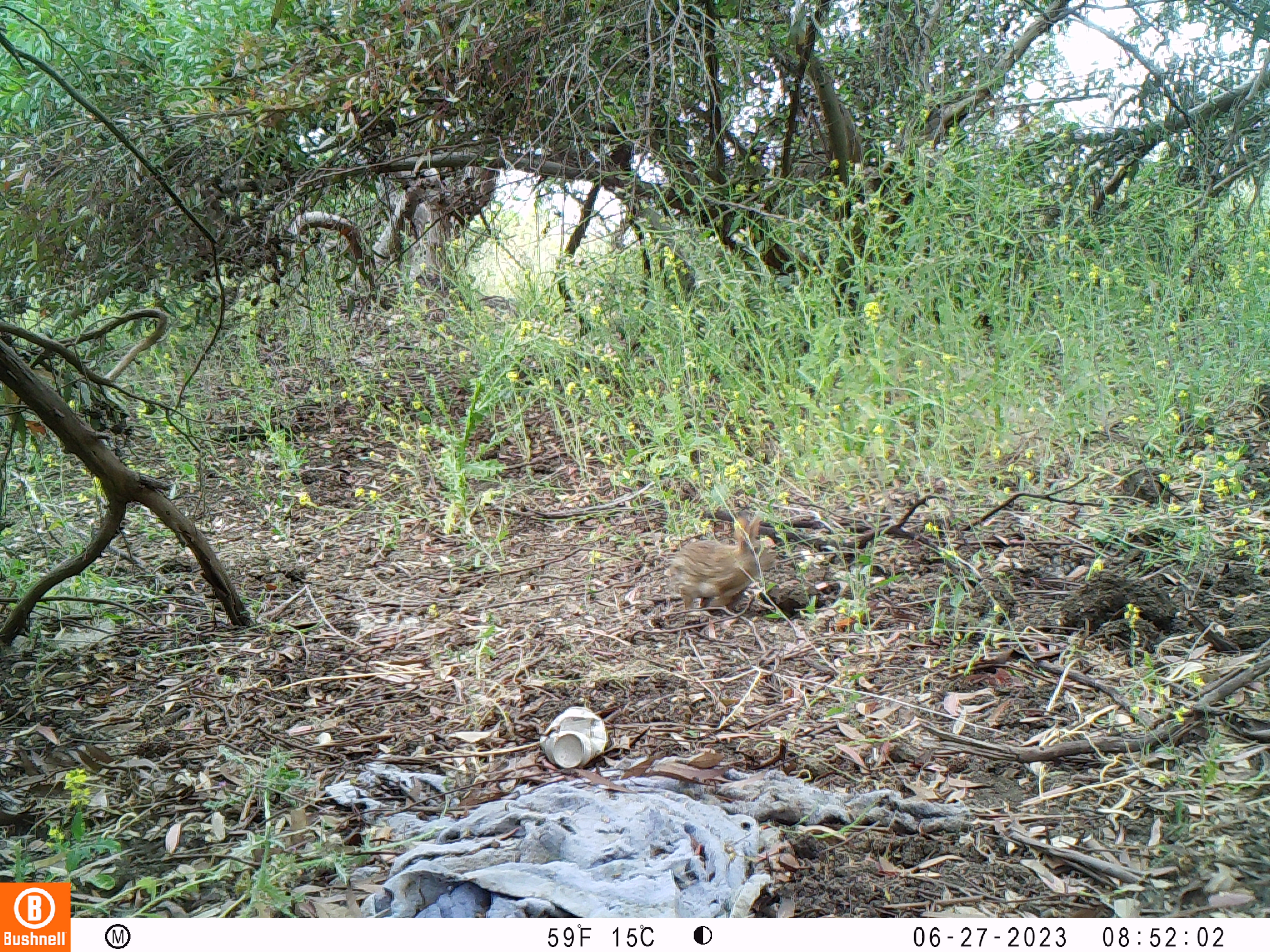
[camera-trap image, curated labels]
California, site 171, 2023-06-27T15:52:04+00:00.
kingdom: Animalia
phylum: Chordata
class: Mammalia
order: Lagomorpha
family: Leporidae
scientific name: Leporidae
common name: rabbit